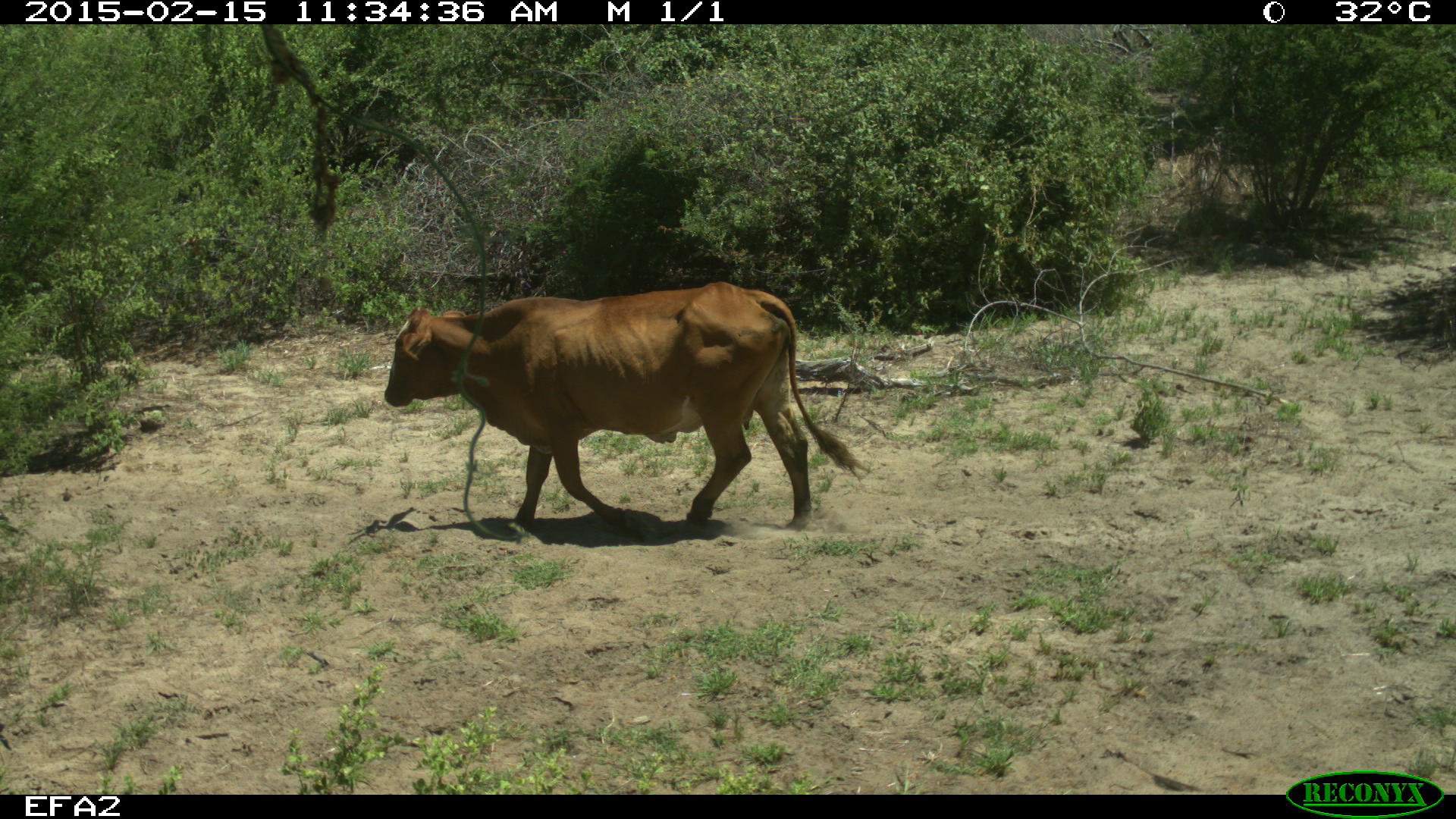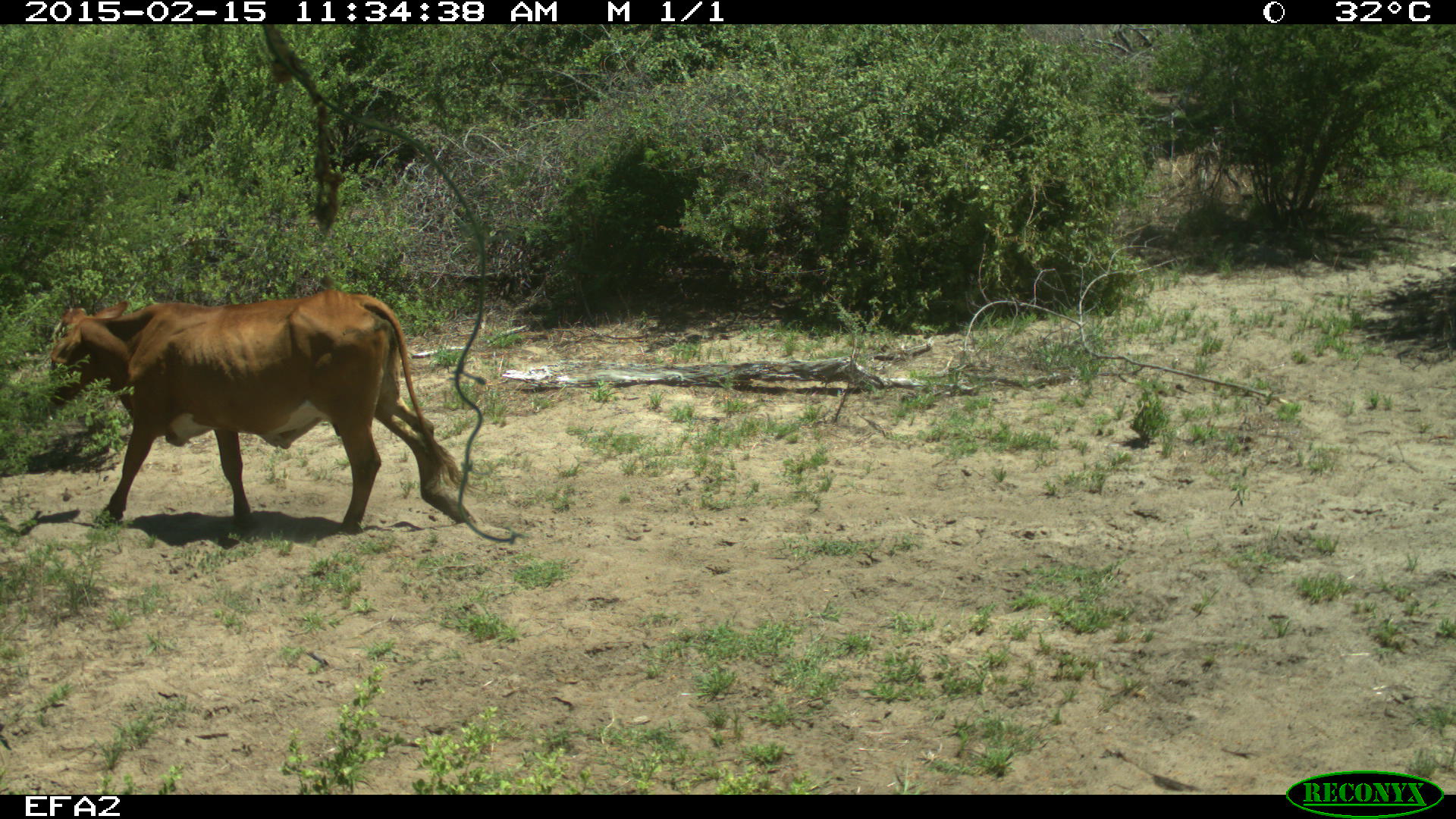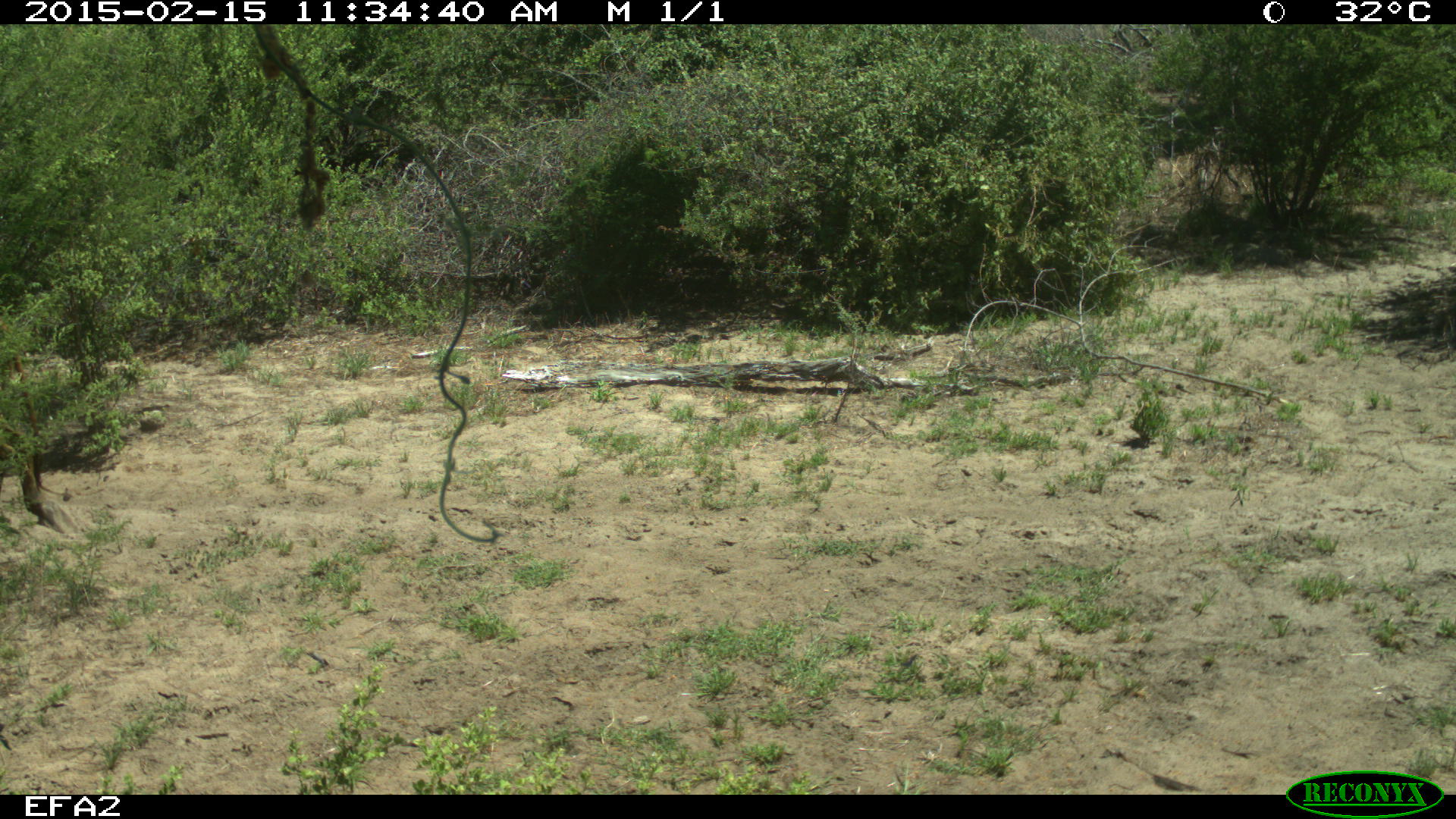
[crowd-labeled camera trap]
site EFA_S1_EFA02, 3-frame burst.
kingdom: Animalia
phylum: Chordata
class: Mammalia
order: Artiodactyla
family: Bovidae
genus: Bos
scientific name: Bos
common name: cattle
Cattle (Bos), count 1. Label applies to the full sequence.